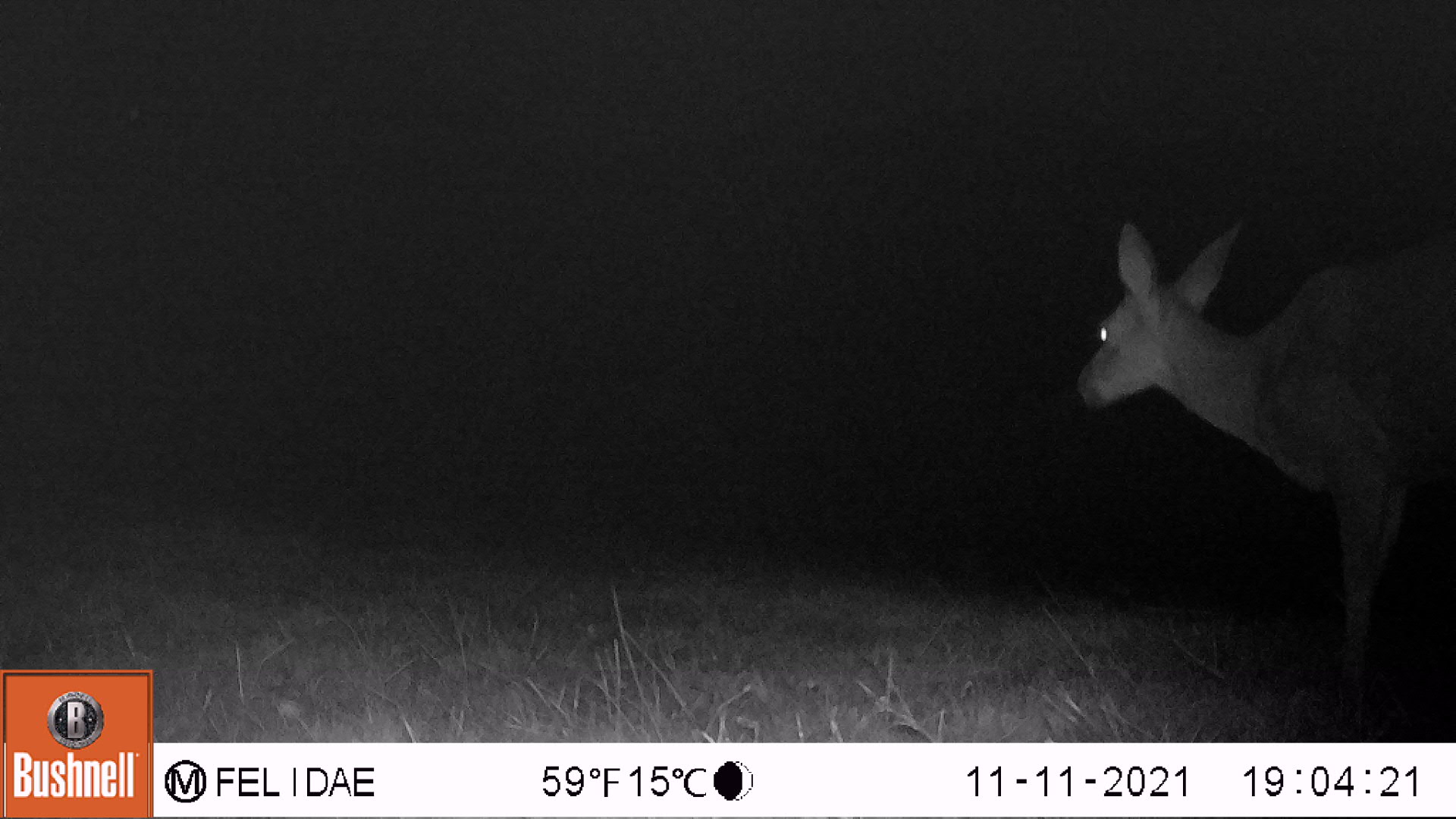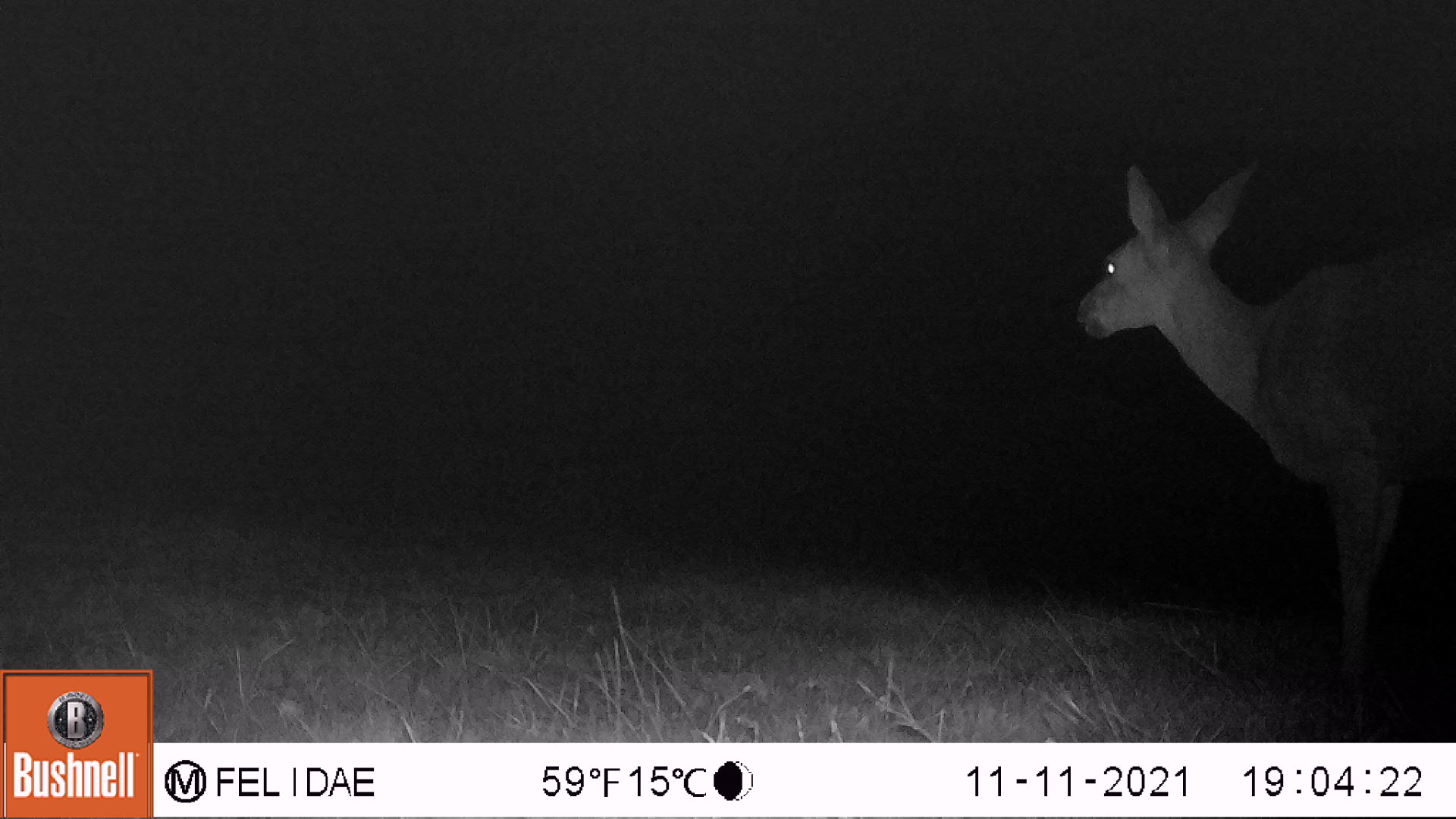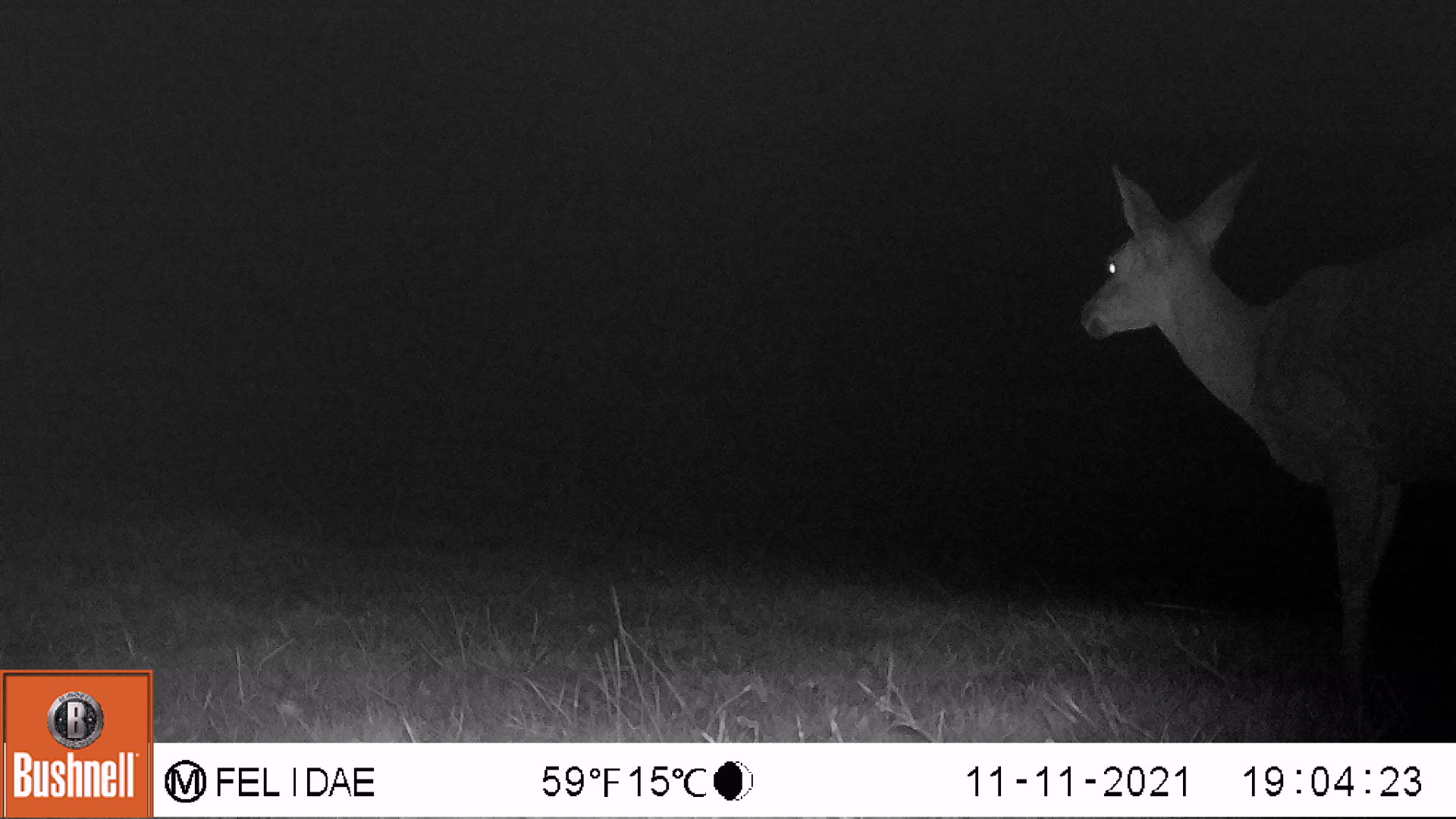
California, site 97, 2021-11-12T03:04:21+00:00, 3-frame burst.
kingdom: Animalia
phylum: Chordata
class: Mammalia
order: Artiodactyla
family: Cervidae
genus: Odocoileus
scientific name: Odocoileus hemionus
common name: mule deer